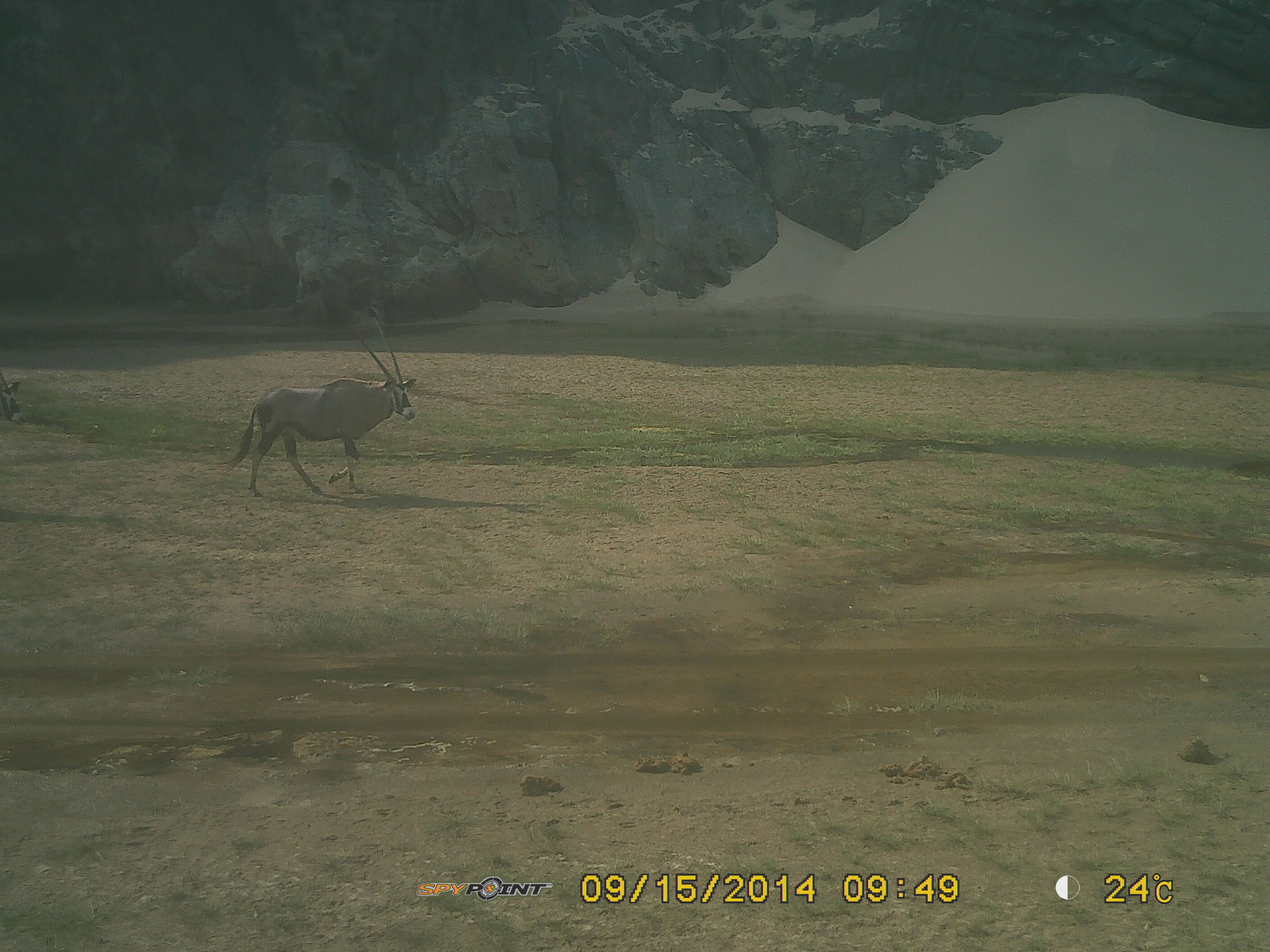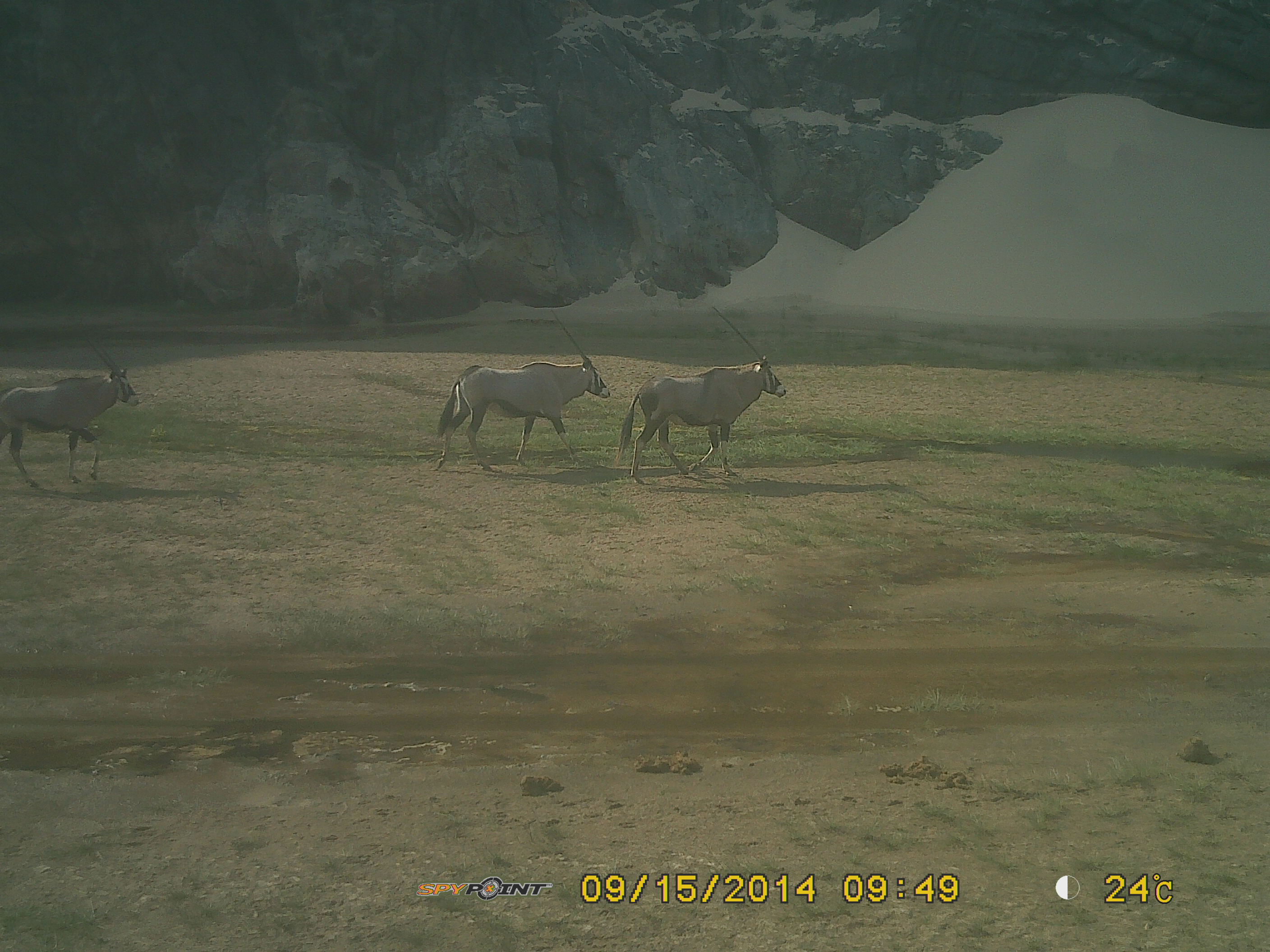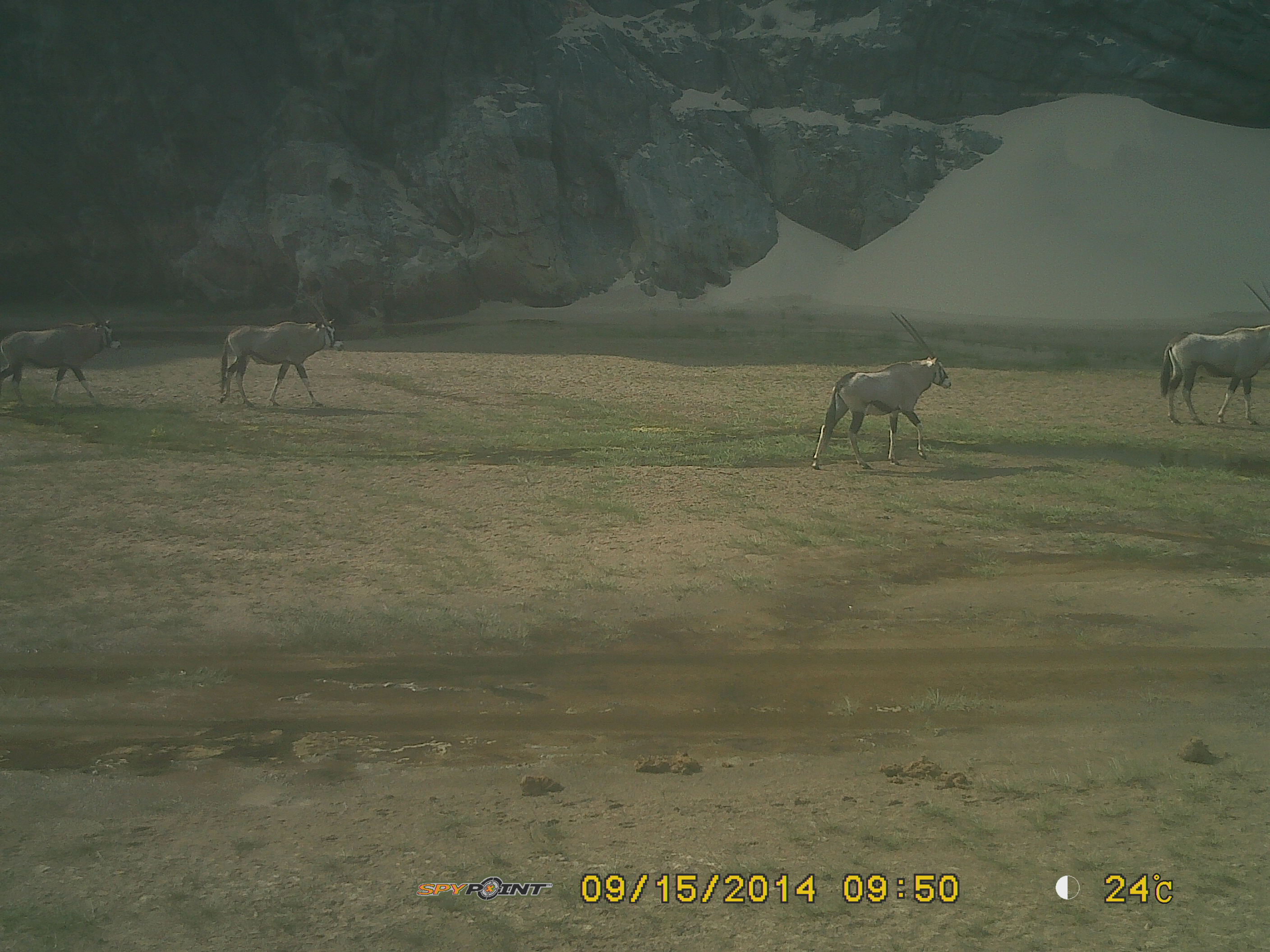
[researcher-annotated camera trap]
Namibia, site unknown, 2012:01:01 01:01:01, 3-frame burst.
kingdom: Animalia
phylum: Chordata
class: Mammalia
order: Artiodactyla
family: Bovidae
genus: Oryx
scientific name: Oryx gazella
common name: gemsbok